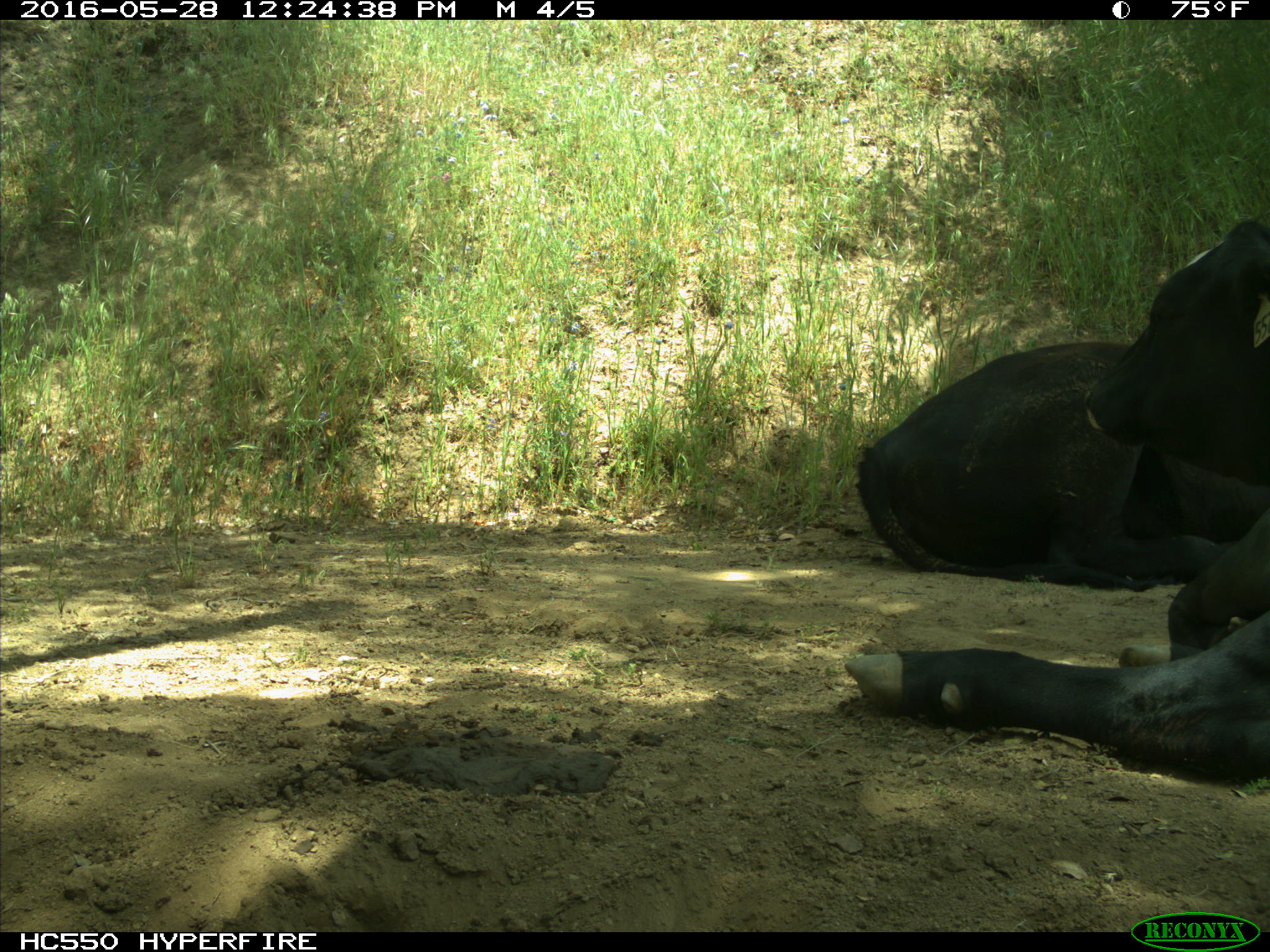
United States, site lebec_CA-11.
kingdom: Animalia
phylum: Chordata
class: Mammalia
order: Artiodactyla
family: Bovidae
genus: Bos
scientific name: Bos taurus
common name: domestic cow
Bos taurus (domestic cow).